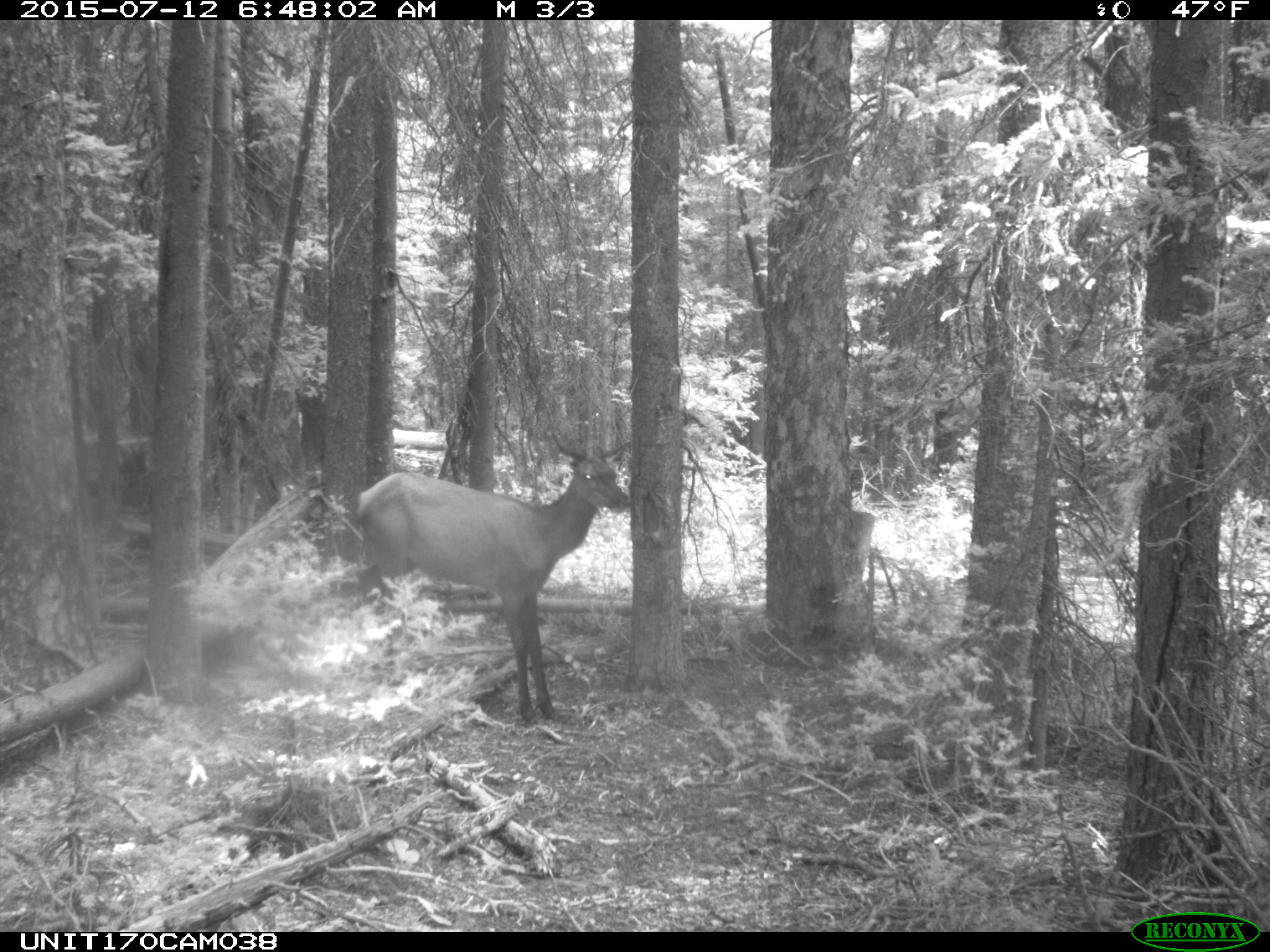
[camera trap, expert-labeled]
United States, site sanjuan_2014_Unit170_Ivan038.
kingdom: Animalia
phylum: Chordata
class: Mammalia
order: Artiodactyla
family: Cervidae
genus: Cervus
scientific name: Cervus elaphus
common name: red deer